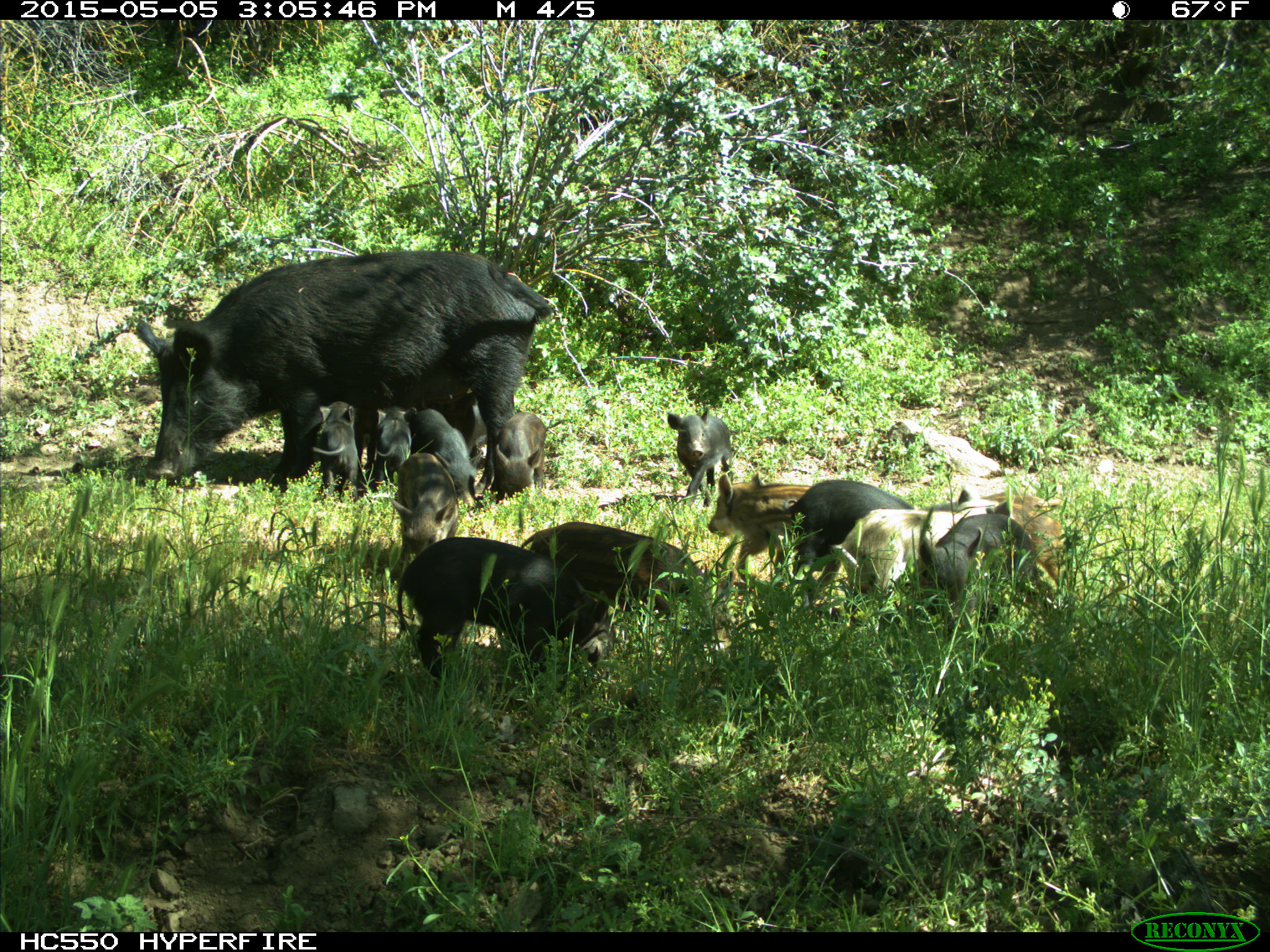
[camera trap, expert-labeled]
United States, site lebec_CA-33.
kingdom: Animalia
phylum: Chordata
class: Mammalia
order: Artiodactyla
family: Suidae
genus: Sus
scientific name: Sus scrofa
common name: wild boar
Sus scrofa (wild boar).